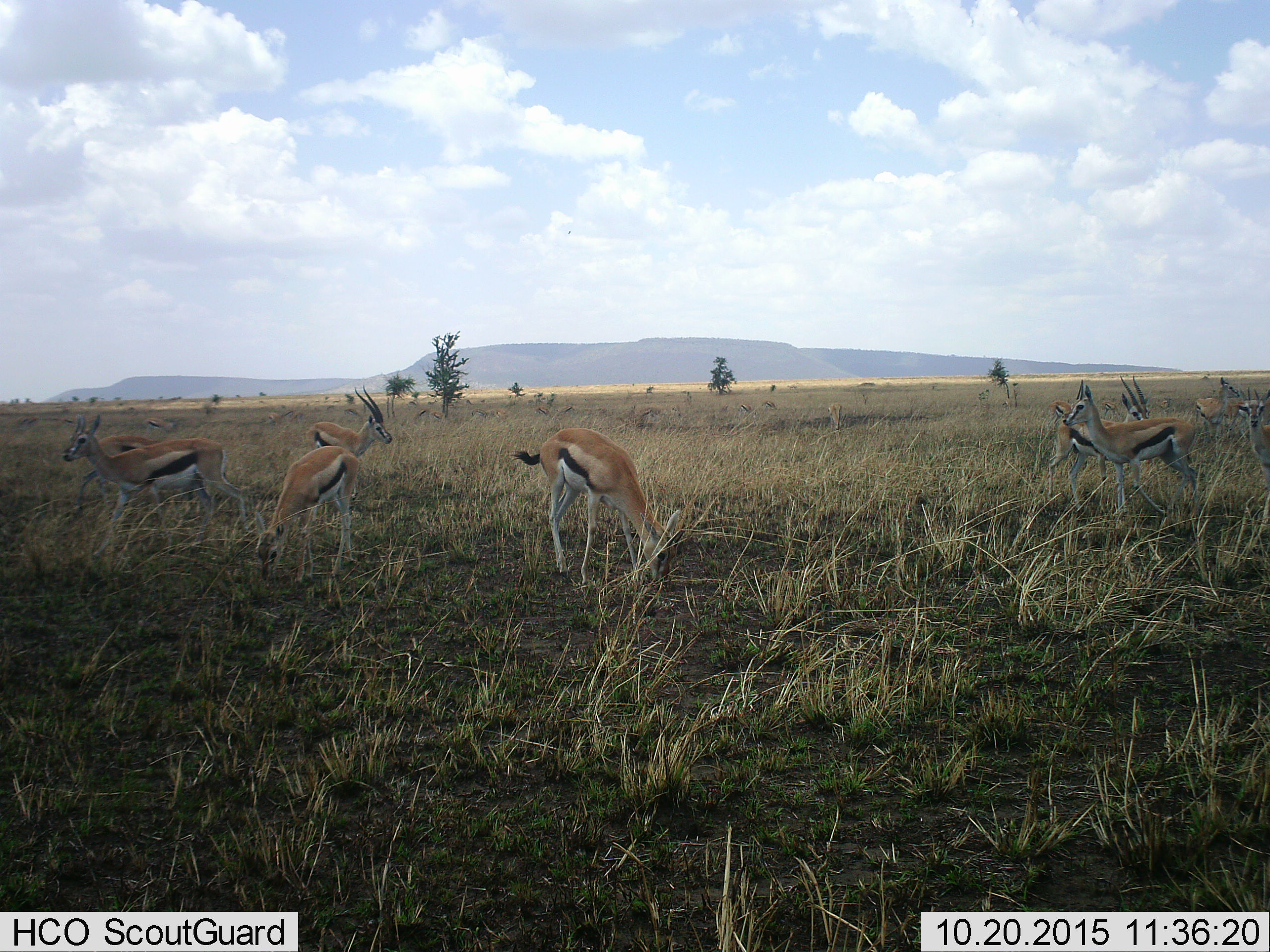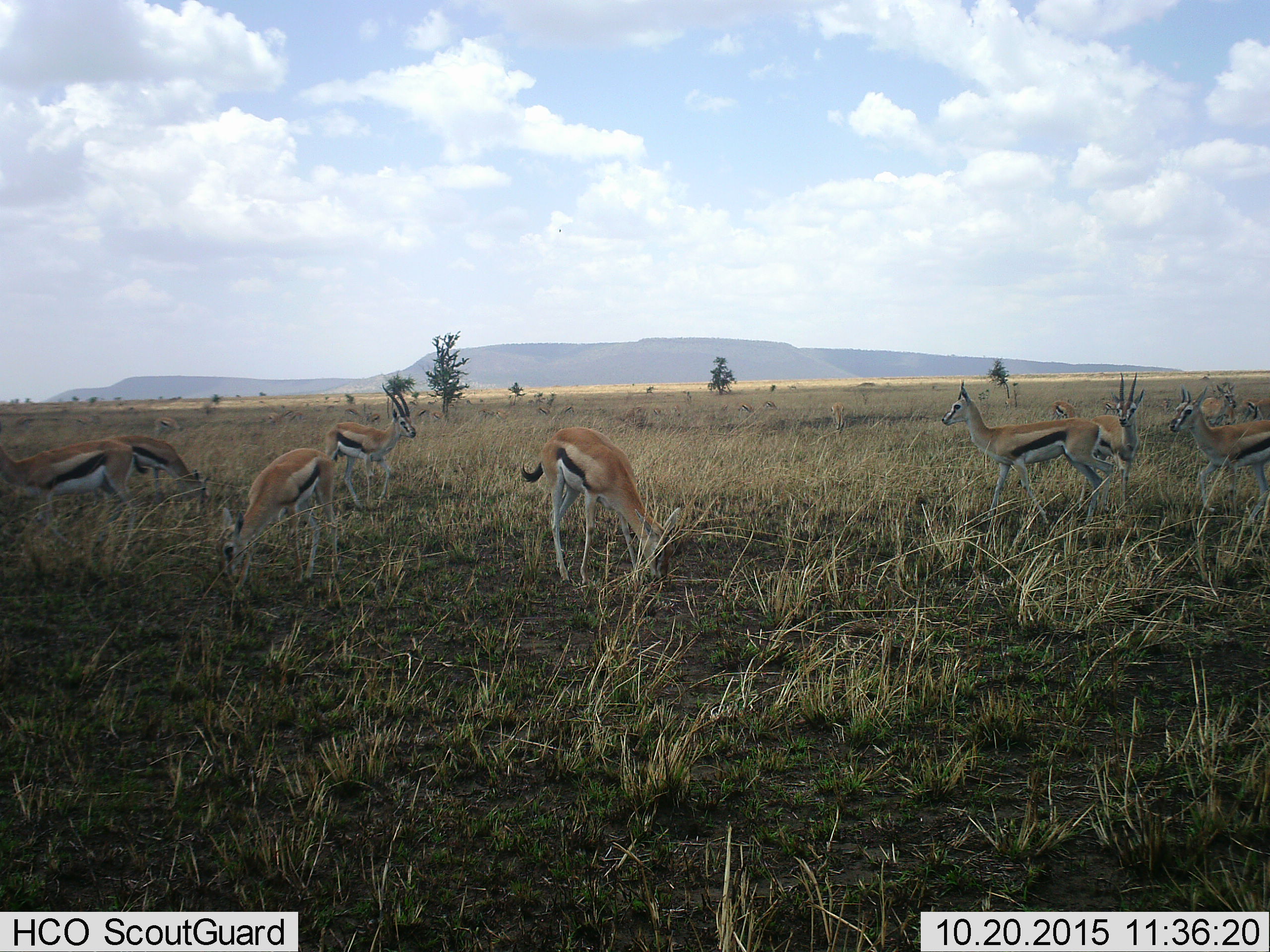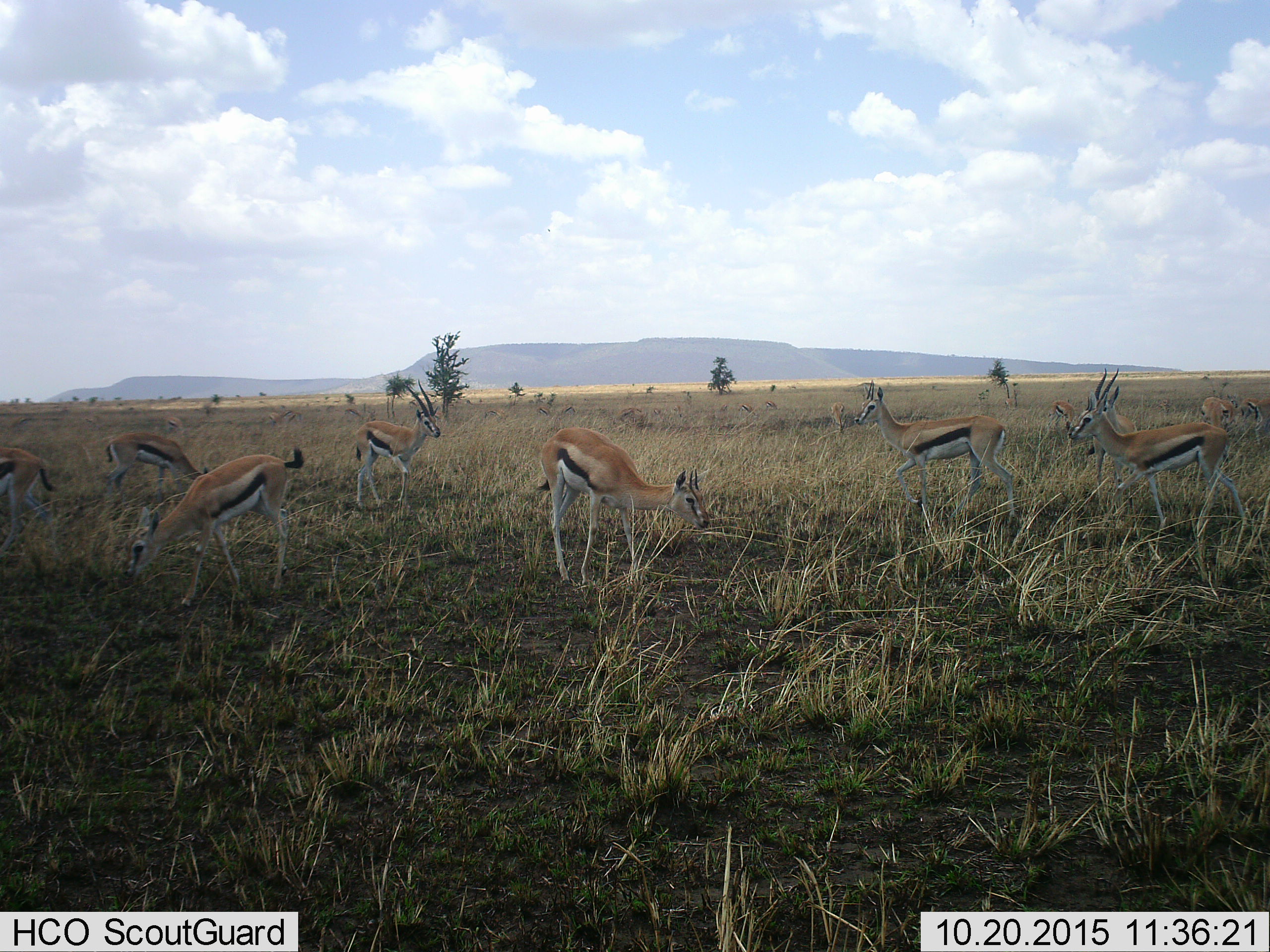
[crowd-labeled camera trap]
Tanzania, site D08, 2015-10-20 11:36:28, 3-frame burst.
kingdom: Animalia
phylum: Chordata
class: Mammalia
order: Artiodactyla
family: Bovidae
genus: Eudorcas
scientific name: Eudorcas thomsonii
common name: thomson's gazelle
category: gazellethomsons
Gazellethomsons (thomson's gazelle) (Eudorcas thomsonii), count 11-50. Behavior (volunteer vote fractions): standing 70%, resting 0%, moving 70%, interacting 0%. Young present (vote fraction): 10%. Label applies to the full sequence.